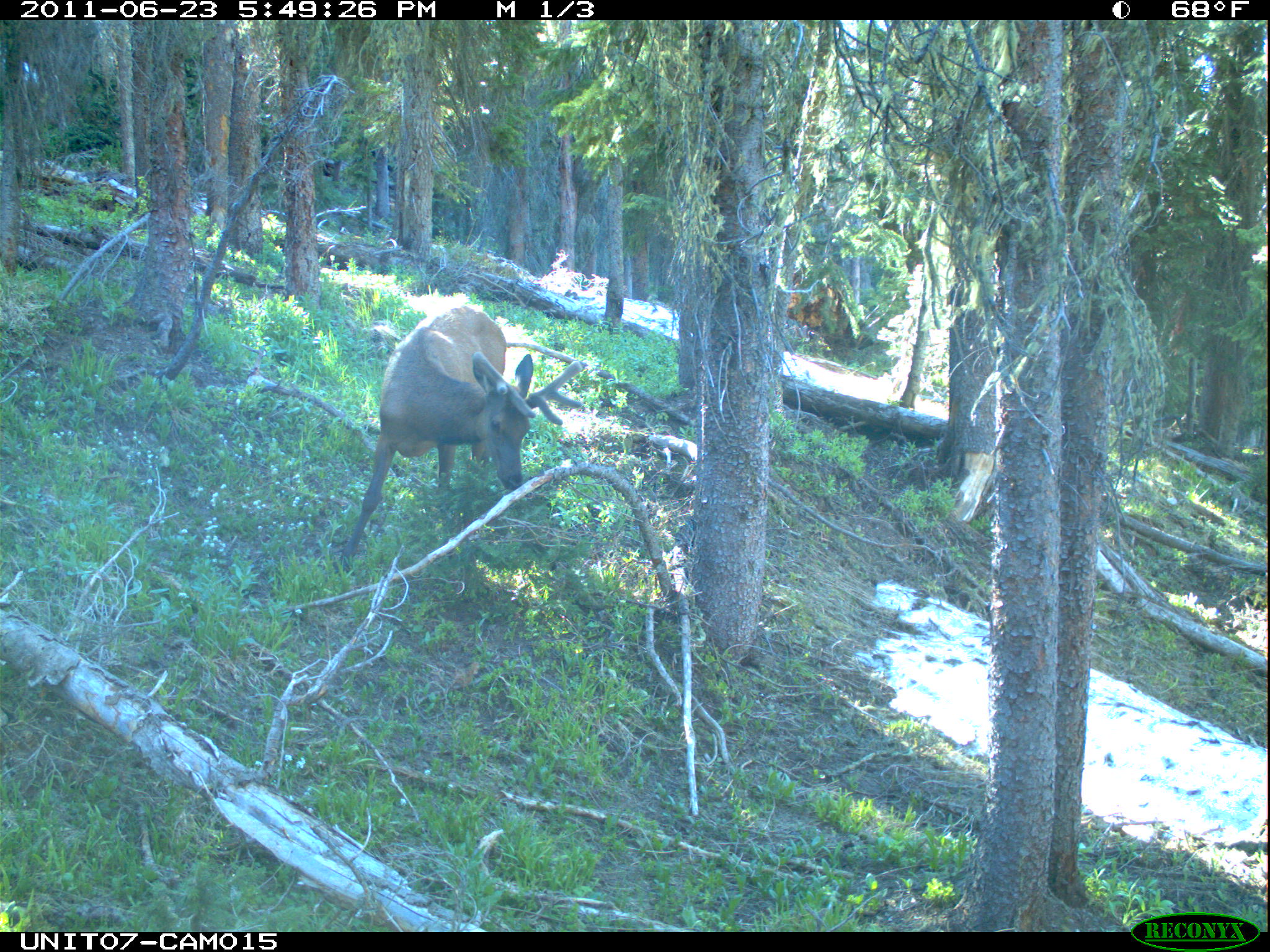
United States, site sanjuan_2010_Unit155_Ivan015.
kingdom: Animalia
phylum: Chordata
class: Mammalia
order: Artiodactyla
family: Cervidae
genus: Cervus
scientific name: Cervus elaphus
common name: red deer